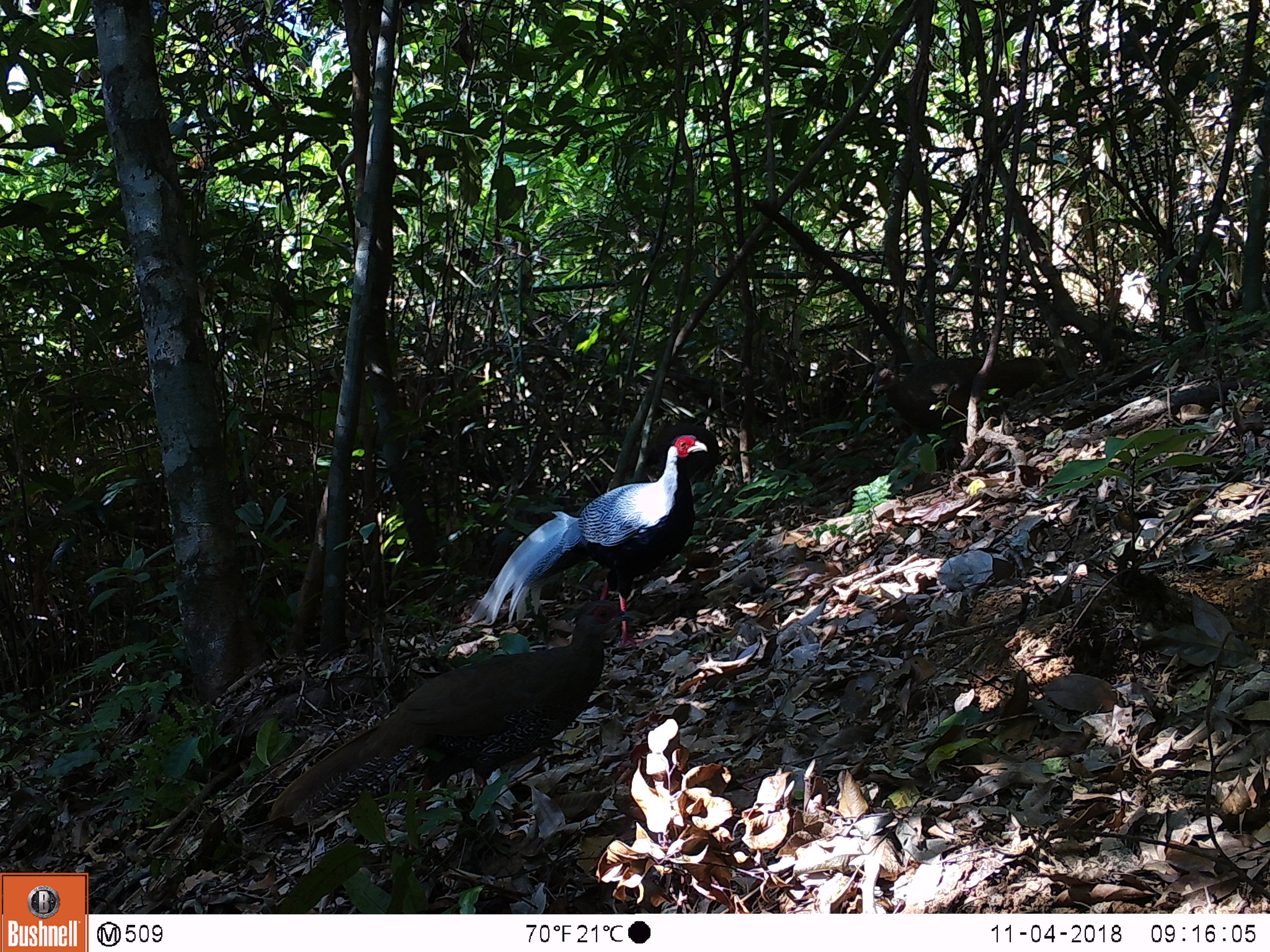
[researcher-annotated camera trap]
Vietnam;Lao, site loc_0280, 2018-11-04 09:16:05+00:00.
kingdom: Animalia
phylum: Chordata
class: Aves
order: Galliformes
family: Phasianidae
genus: Lophura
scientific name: Lophura nycthemera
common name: silver pheasant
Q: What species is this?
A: Silver pheasant (Lophura nycthemera).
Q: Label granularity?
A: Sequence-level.